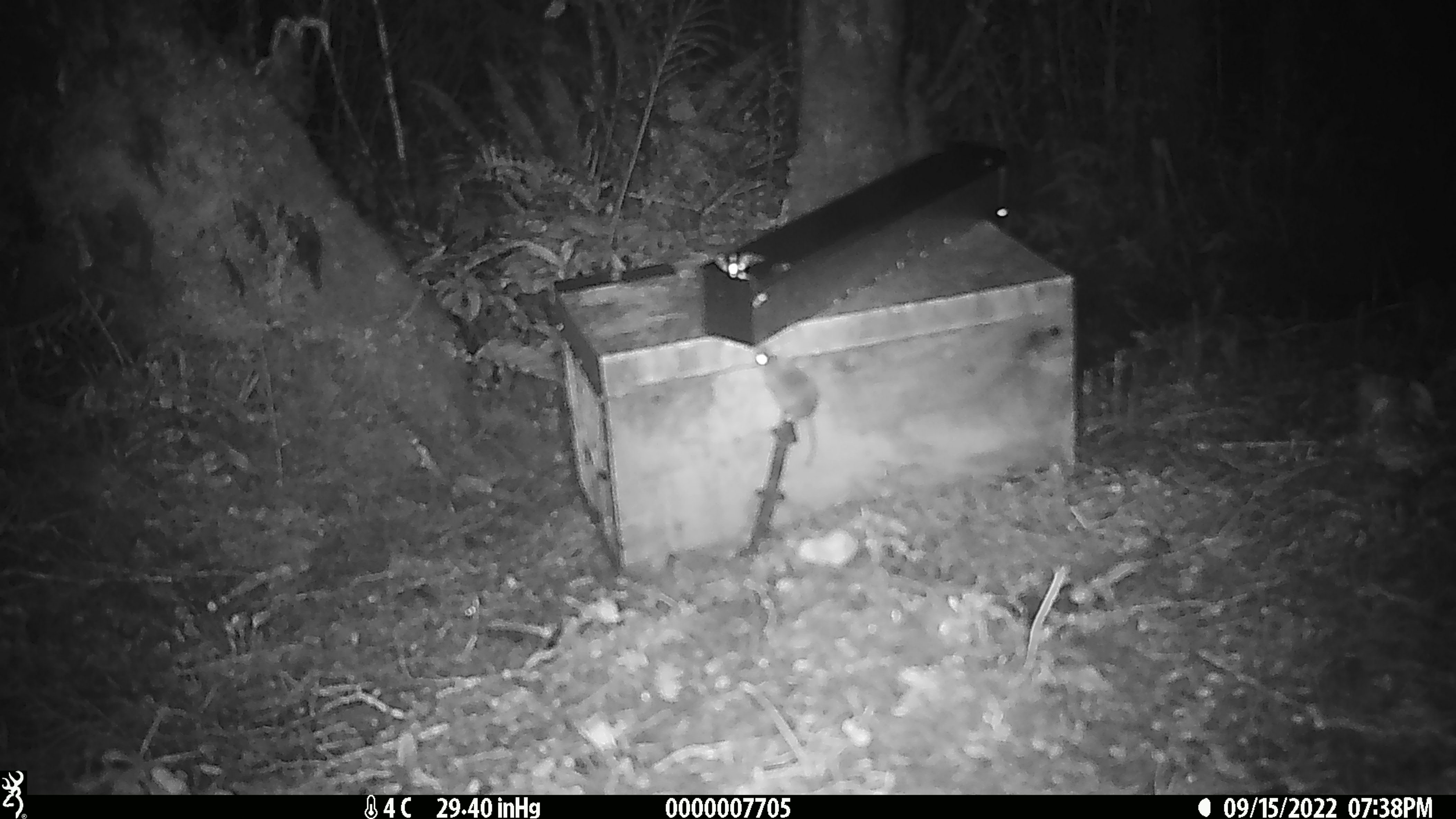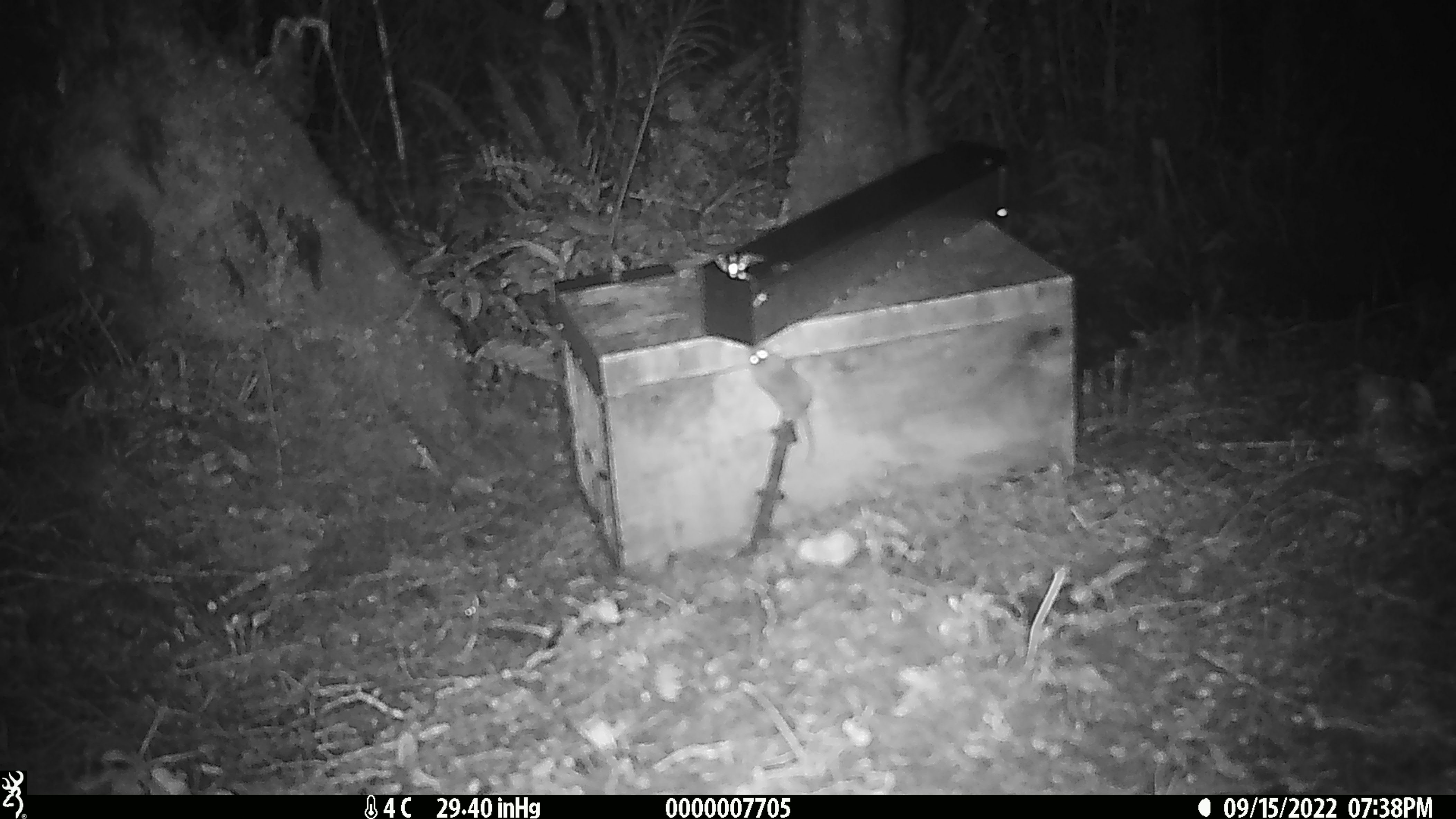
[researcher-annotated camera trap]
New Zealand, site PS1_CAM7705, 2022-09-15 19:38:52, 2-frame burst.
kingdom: Animalia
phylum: Chordata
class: Mammalia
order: Rodentia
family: Muridae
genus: Mus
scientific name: Mus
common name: mouse